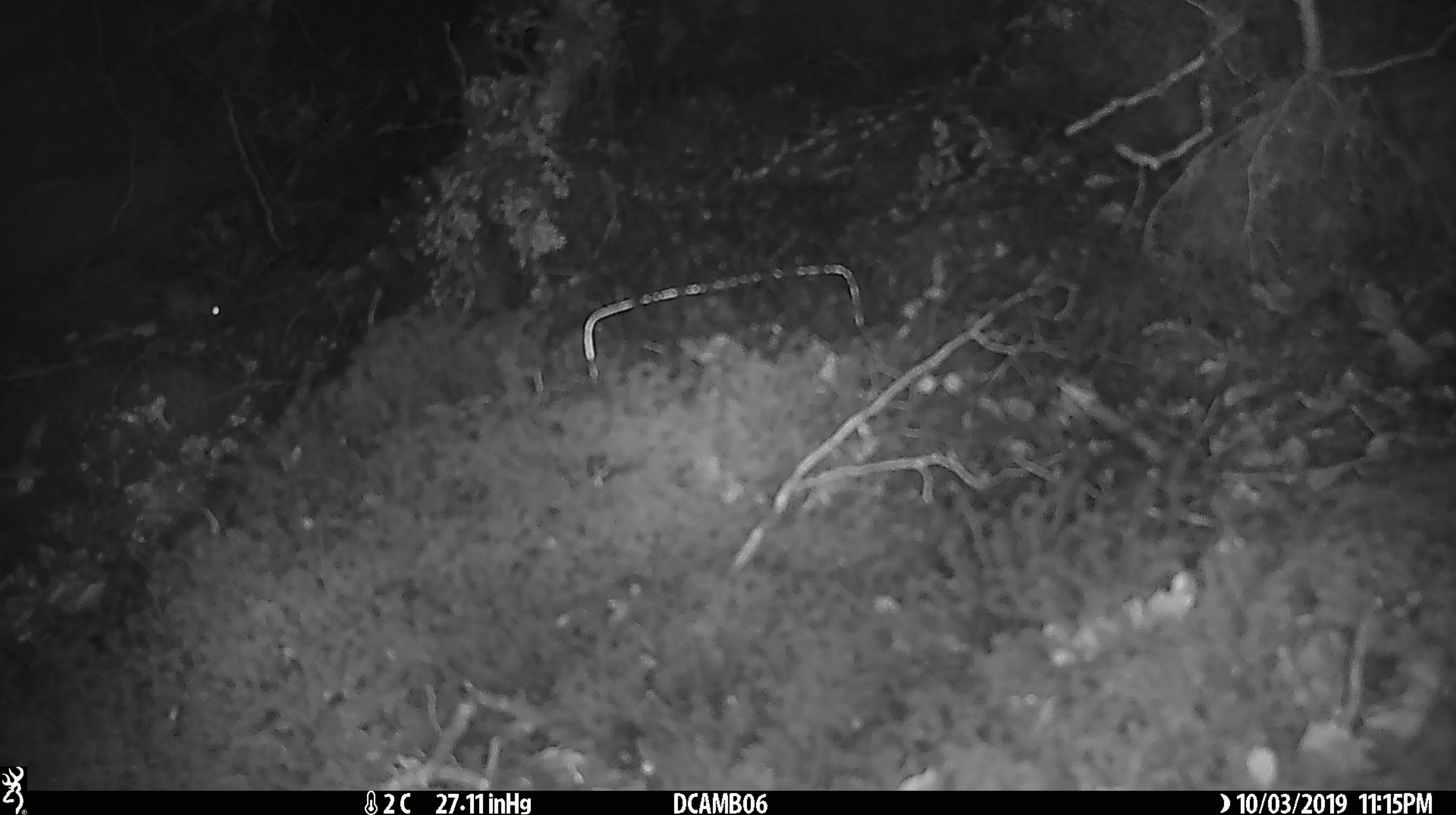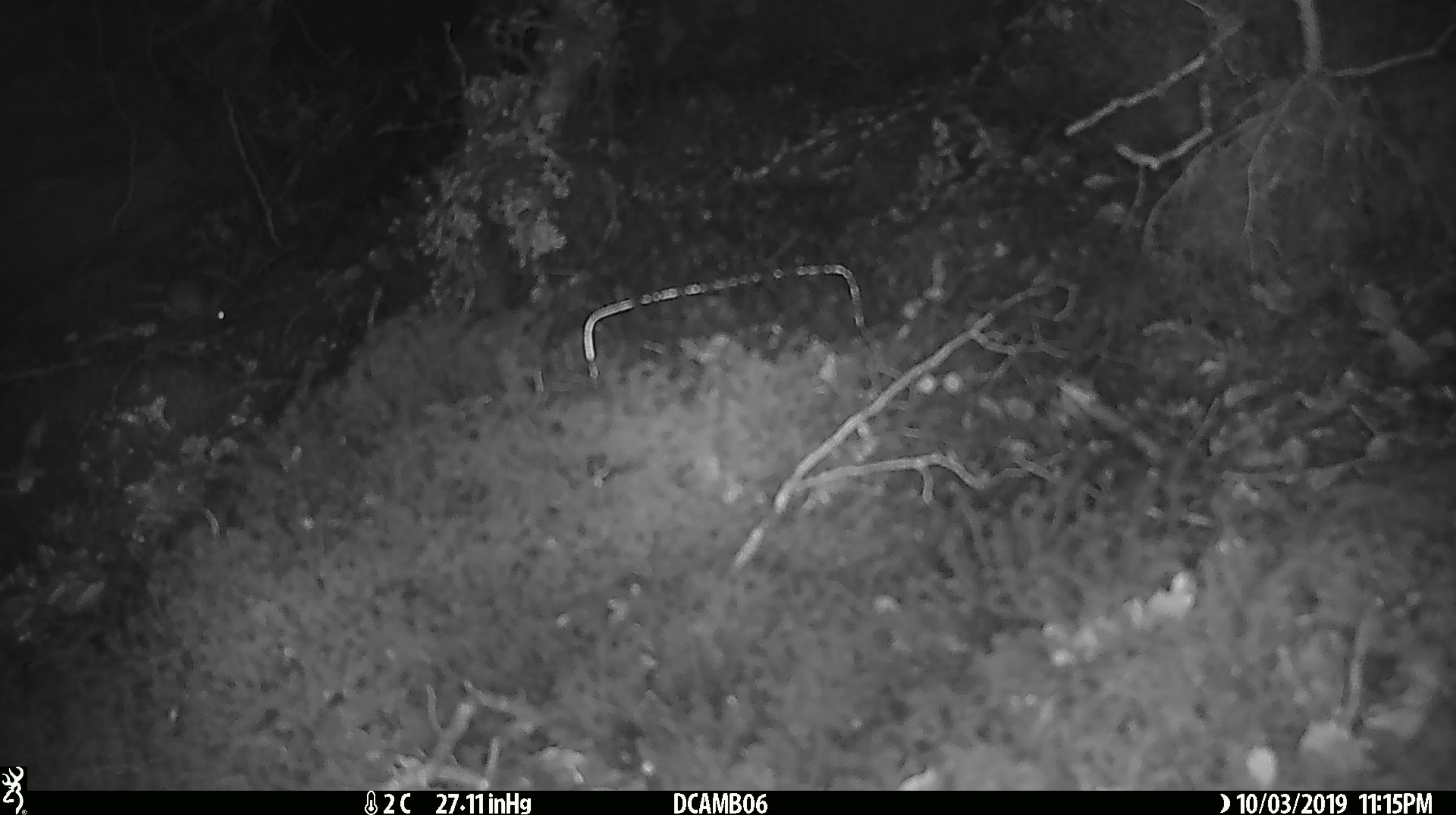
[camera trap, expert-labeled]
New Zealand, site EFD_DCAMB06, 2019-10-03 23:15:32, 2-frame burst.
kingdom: Animalia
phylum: Chordata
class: Mammalia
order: Rodentia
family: Muridae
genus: Mus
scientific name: Mus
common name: mouse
Mouse (Mus).